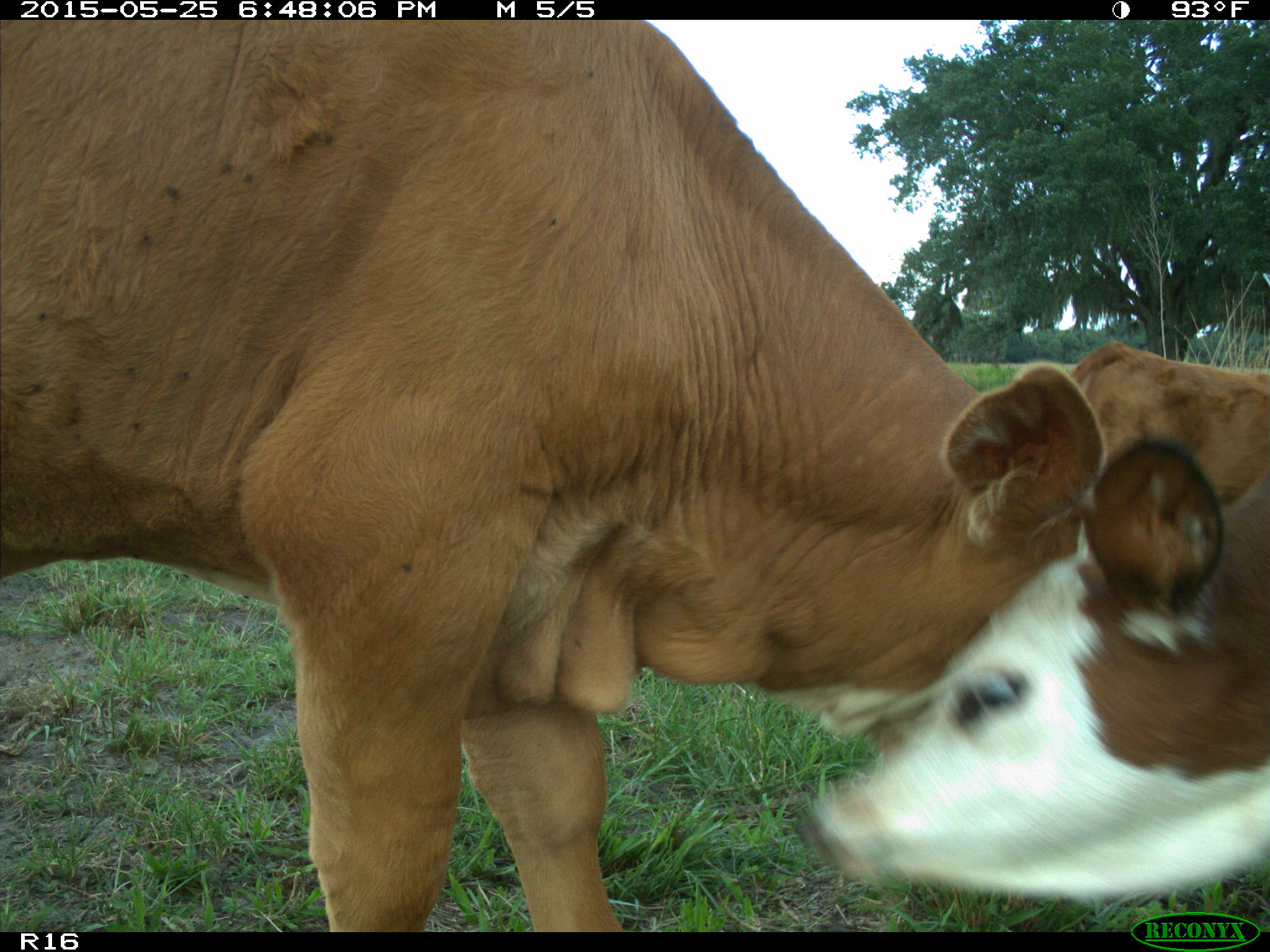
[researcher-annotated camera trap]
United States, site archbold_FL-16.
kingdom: Animalia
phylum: Chordata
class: Mammalia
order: Artiodactyla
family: Bovidae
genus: Bos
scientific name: Bos taurus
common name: domestic cow